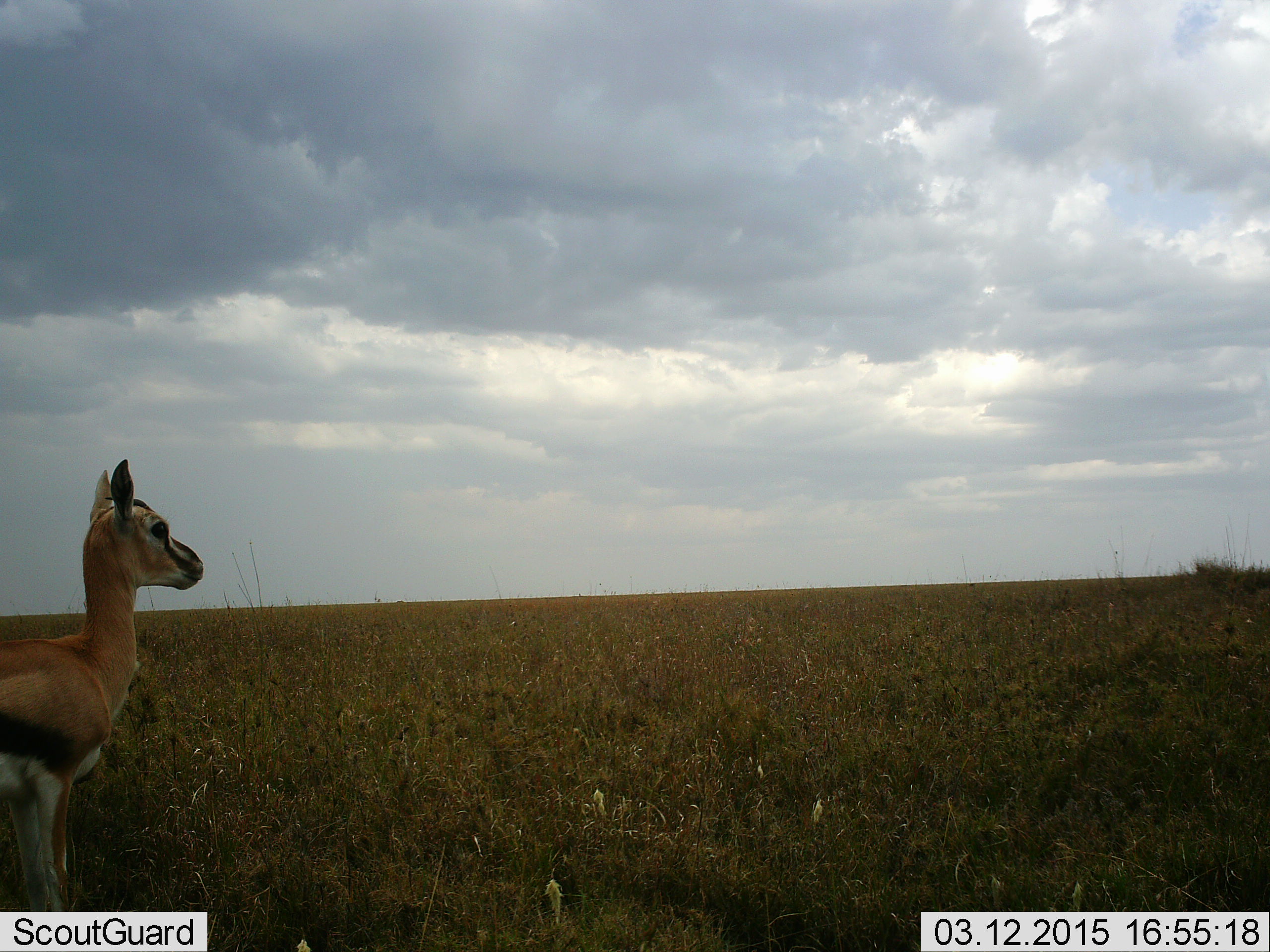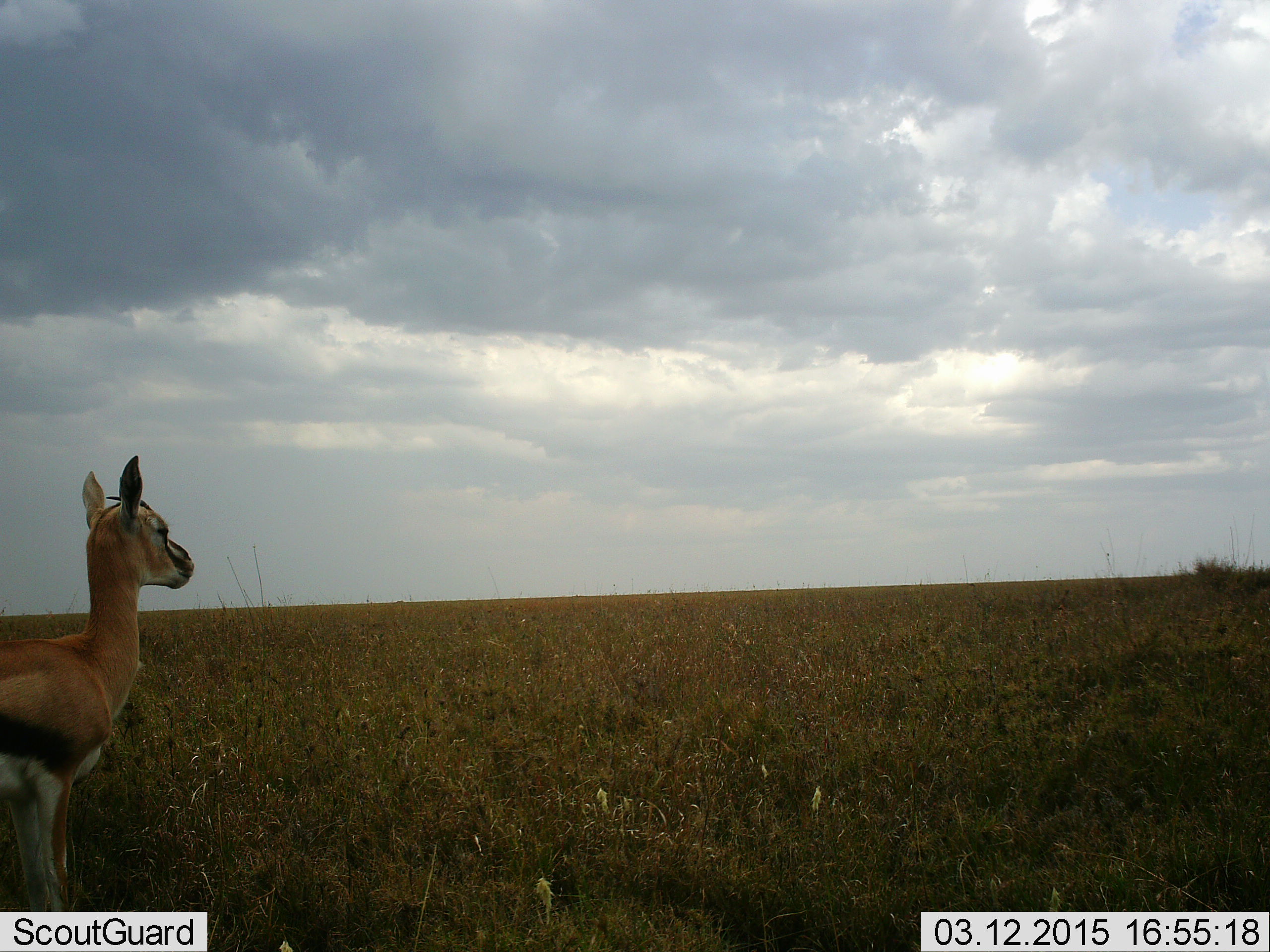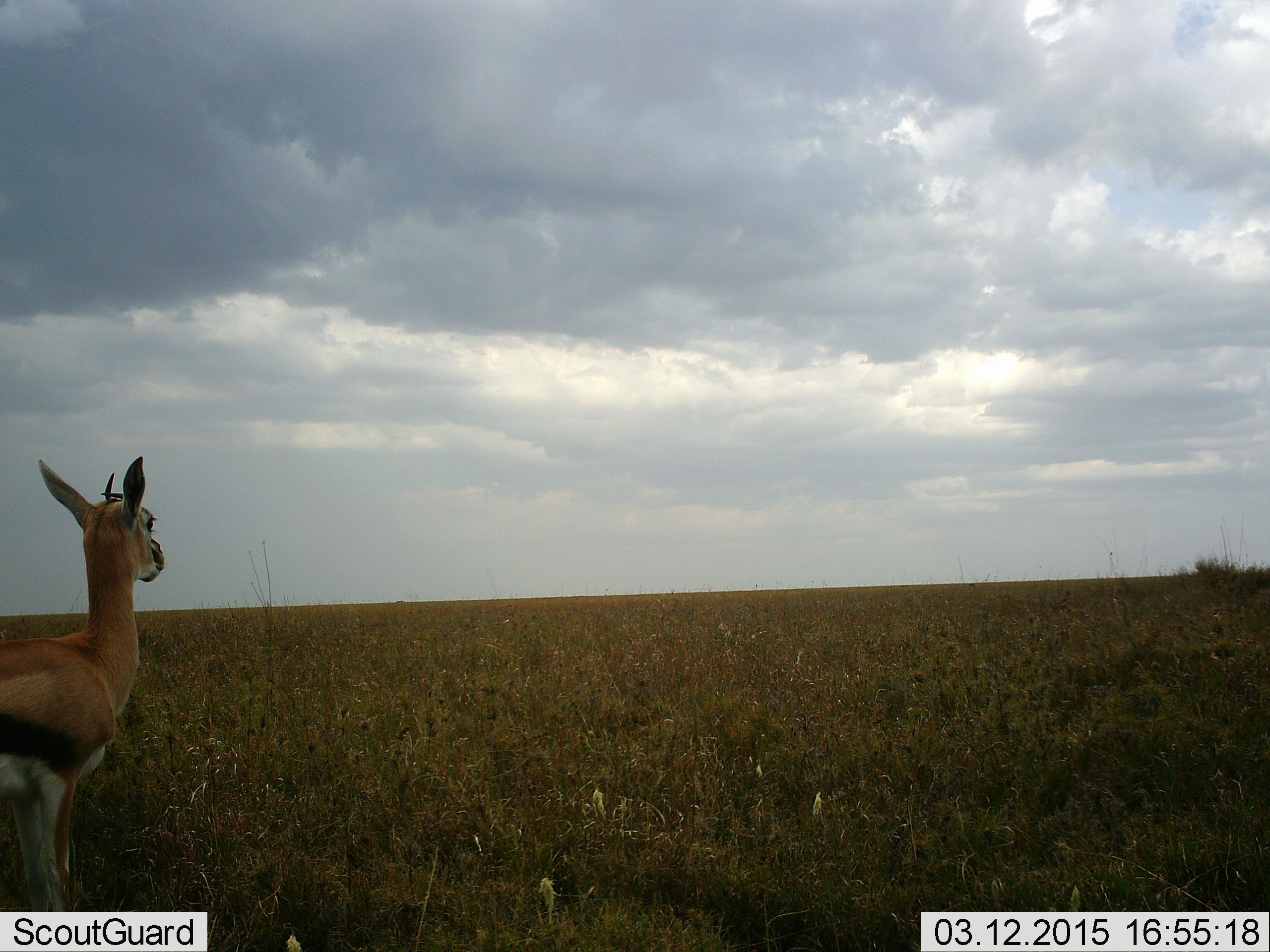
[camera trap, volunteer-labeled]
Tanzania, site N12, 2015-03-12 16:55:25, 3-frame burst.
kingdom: Animalia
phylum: Chordata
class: Mammalia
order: Artiodactyla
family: Bovidae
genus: Eudorcas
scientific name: Eudorcas thomsonii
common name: thomson's gazelle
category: gazellethomsons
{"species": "gazellethomsons (thomson's gazelle) (Eudorcas thomsonii)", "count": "1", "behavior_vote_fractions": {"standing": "100%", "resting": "0%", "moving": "0%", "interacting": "0%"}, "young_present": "0%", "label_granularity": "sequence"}